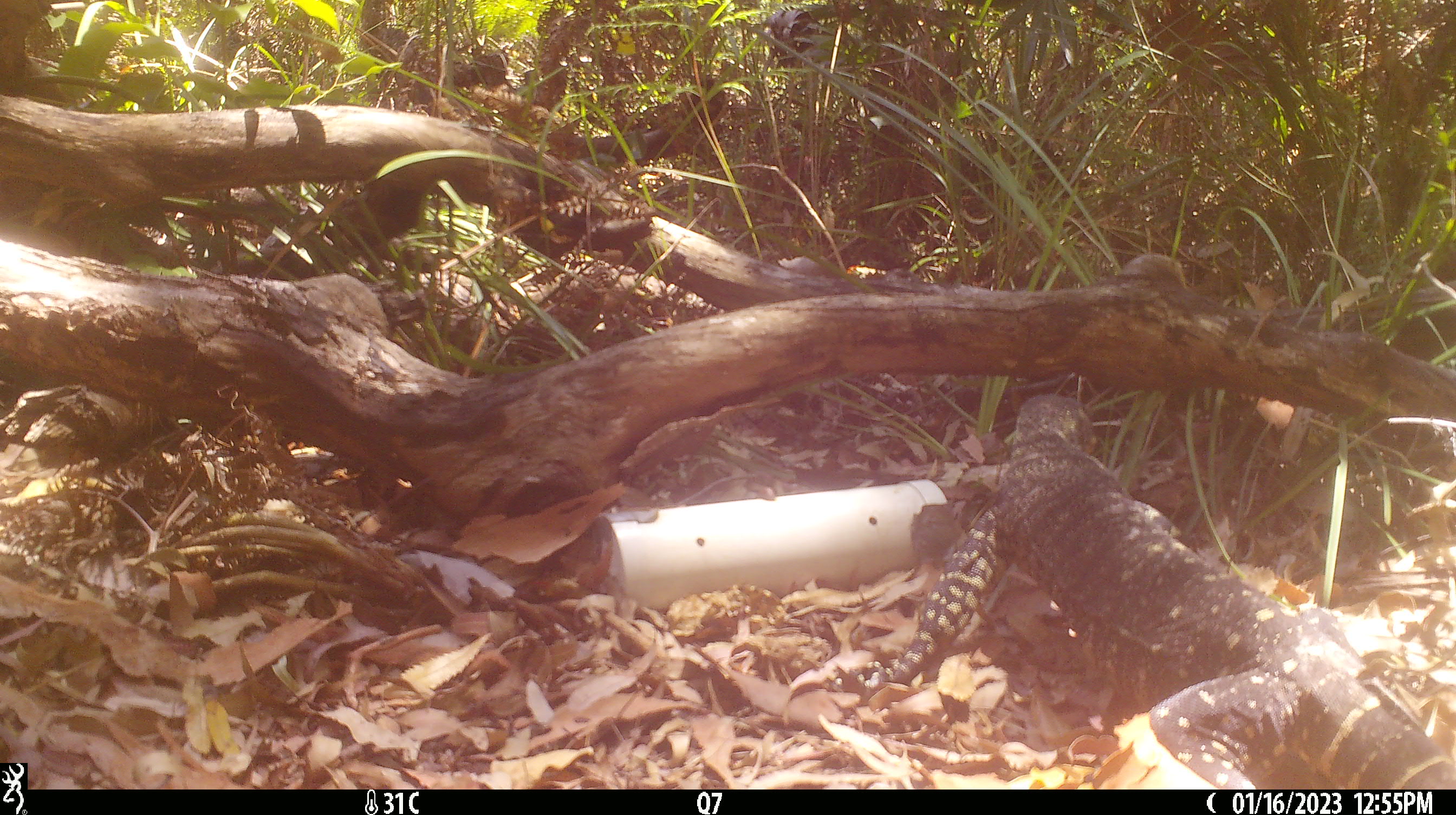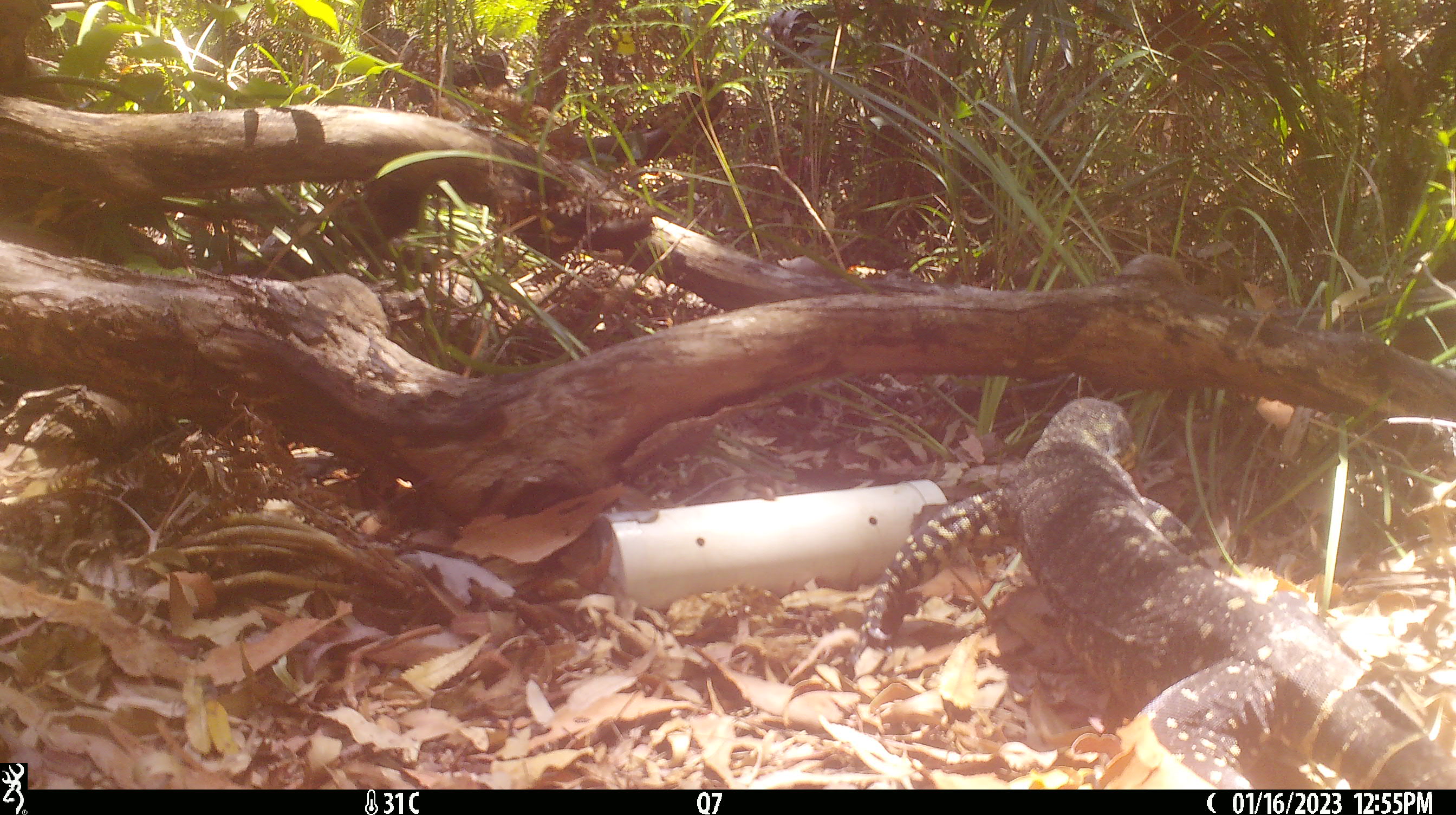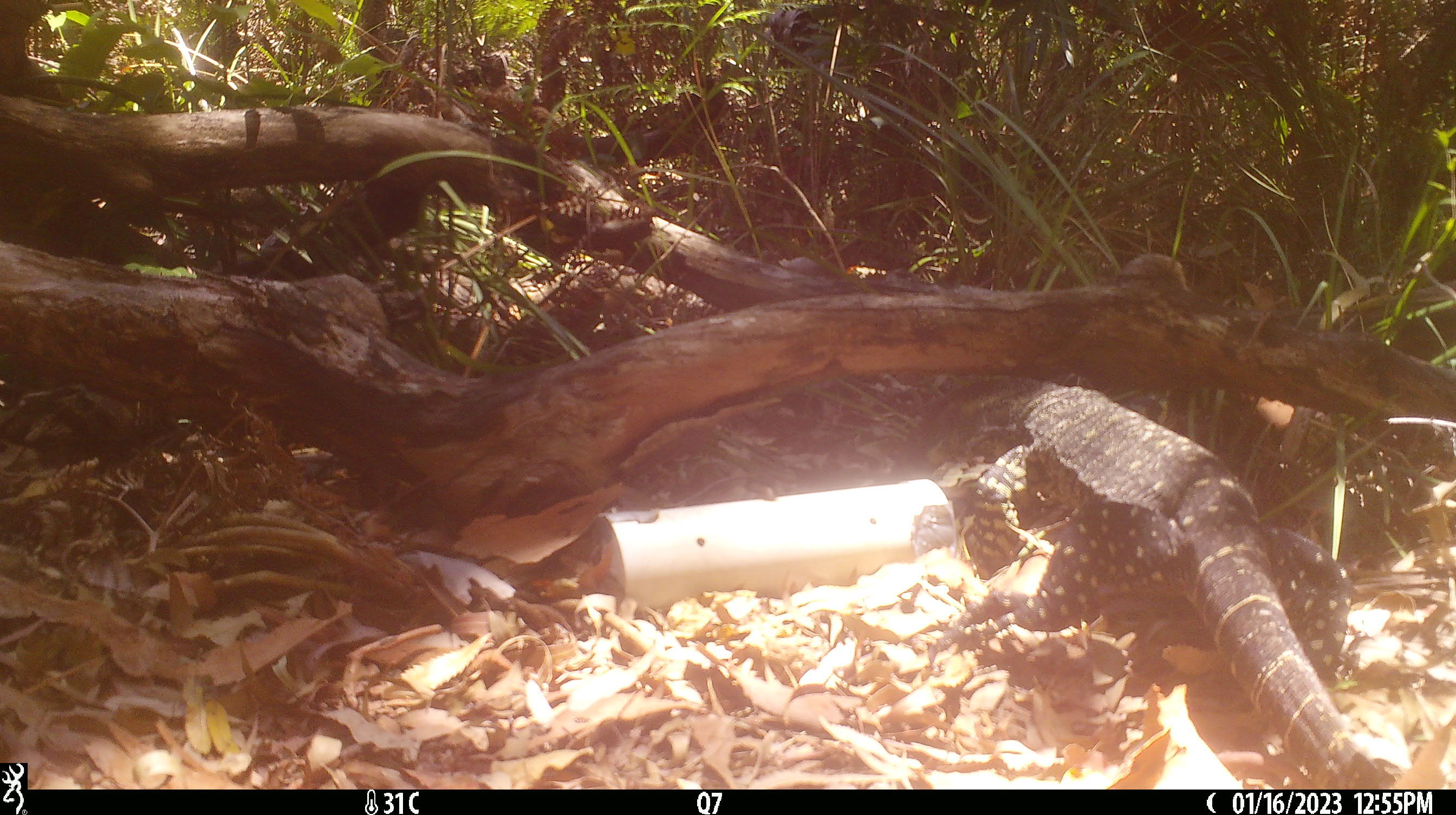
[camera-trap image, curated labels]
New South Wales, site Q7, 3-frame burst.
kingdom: Animalia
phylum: Chordata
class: Reptilia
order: Squamata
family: Varanidae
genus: Varanus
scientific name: Varanus varius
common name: lace monitor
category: goanna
Goanna (lace monitor) (Varanus varius).